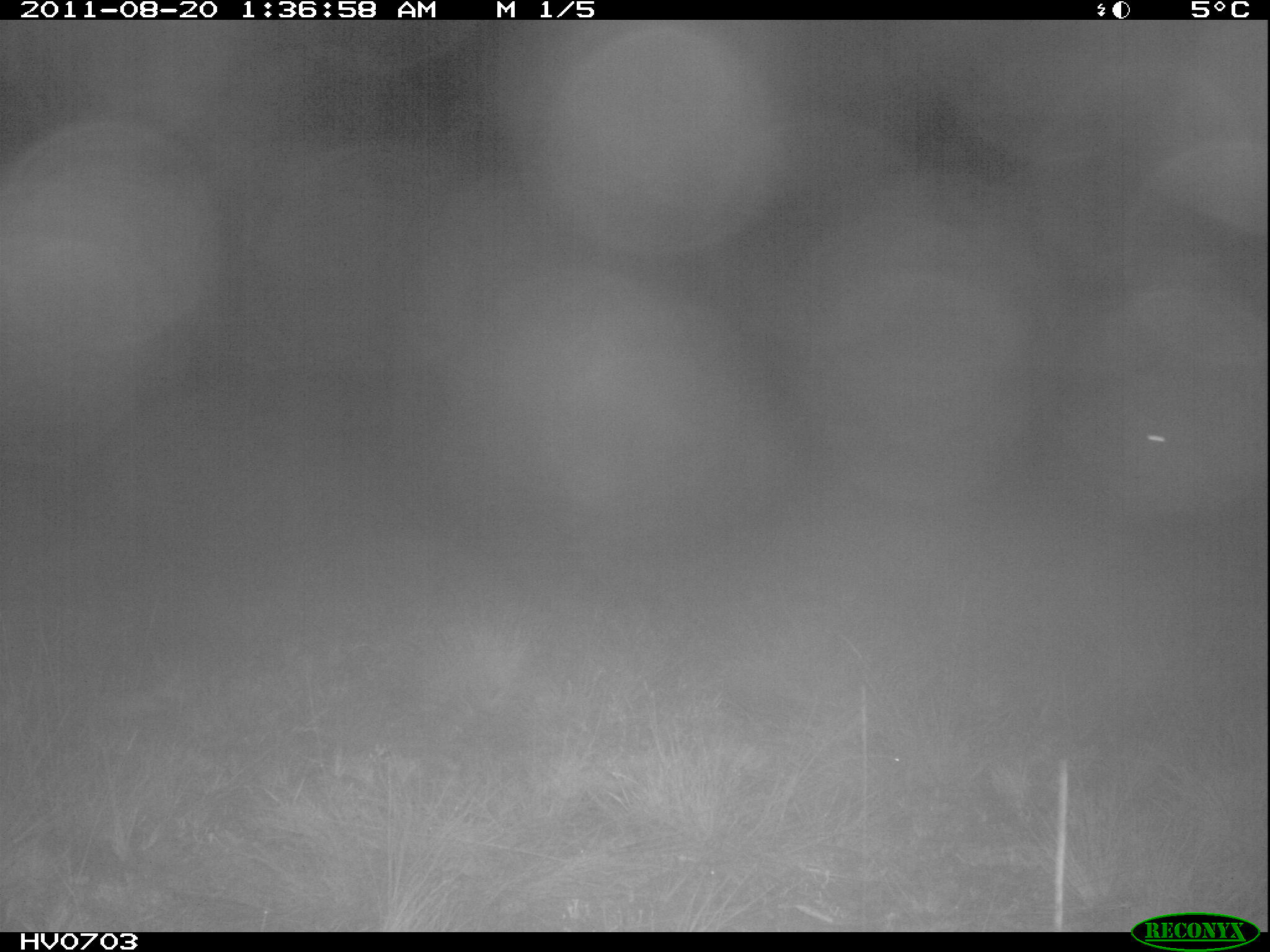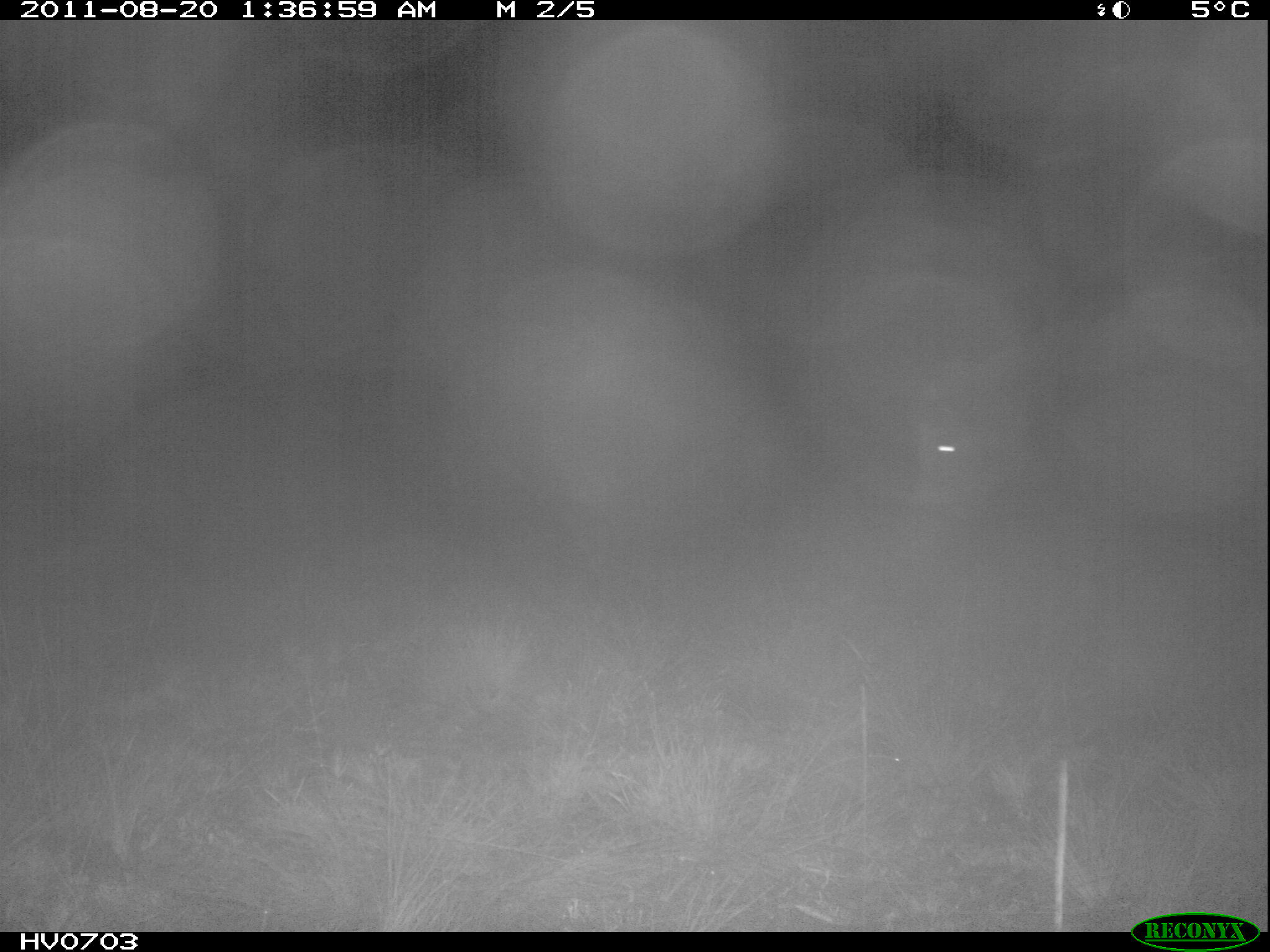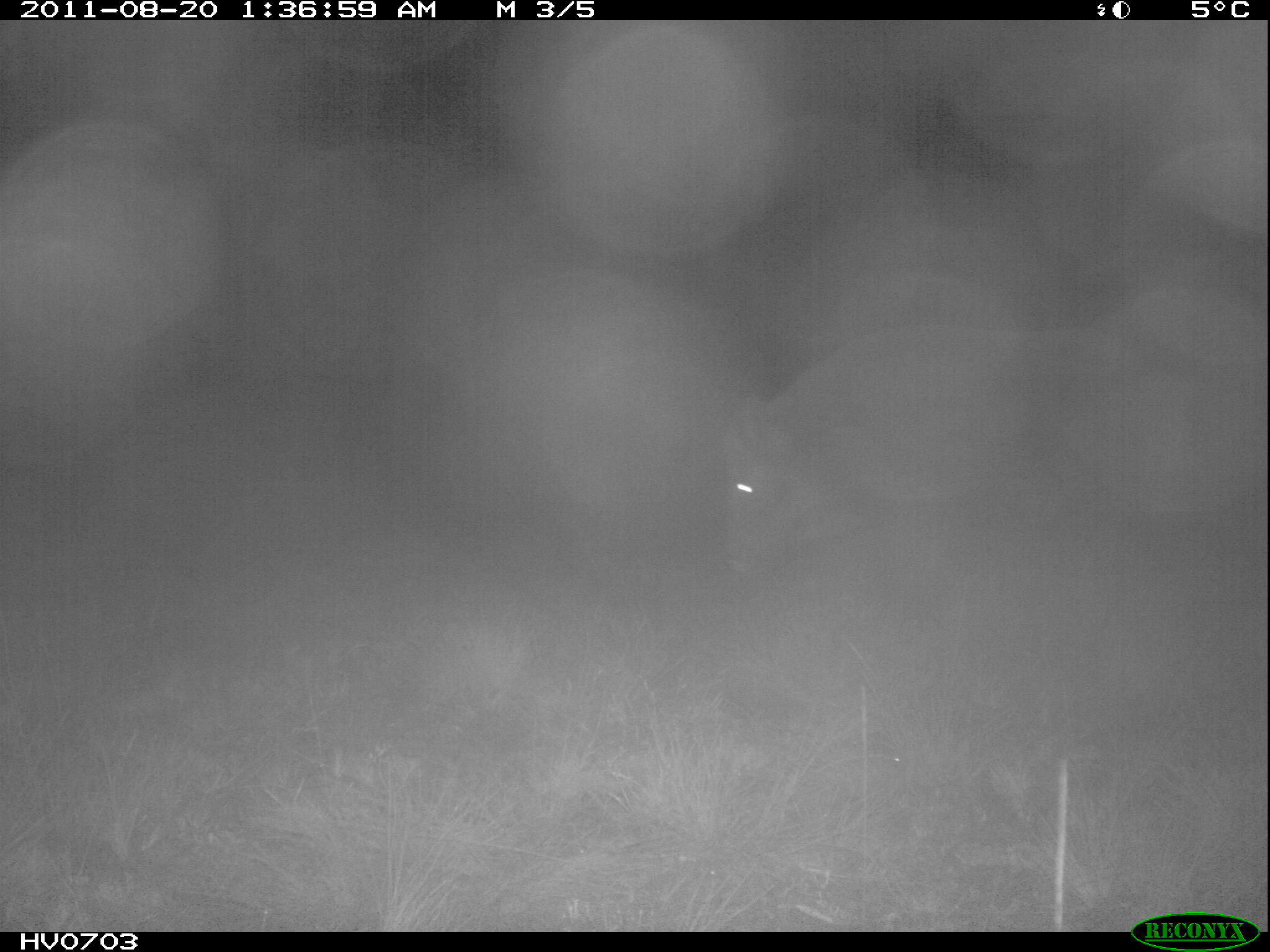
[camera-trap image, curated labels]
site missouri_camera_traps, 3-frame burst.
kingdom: Animalia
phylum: Chordata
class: Mammalia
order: Artiodactyla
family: Suidae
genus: Sus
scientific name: Sus scrofa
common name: wild boar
Wild boar (Sus scrofa). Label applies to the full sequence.